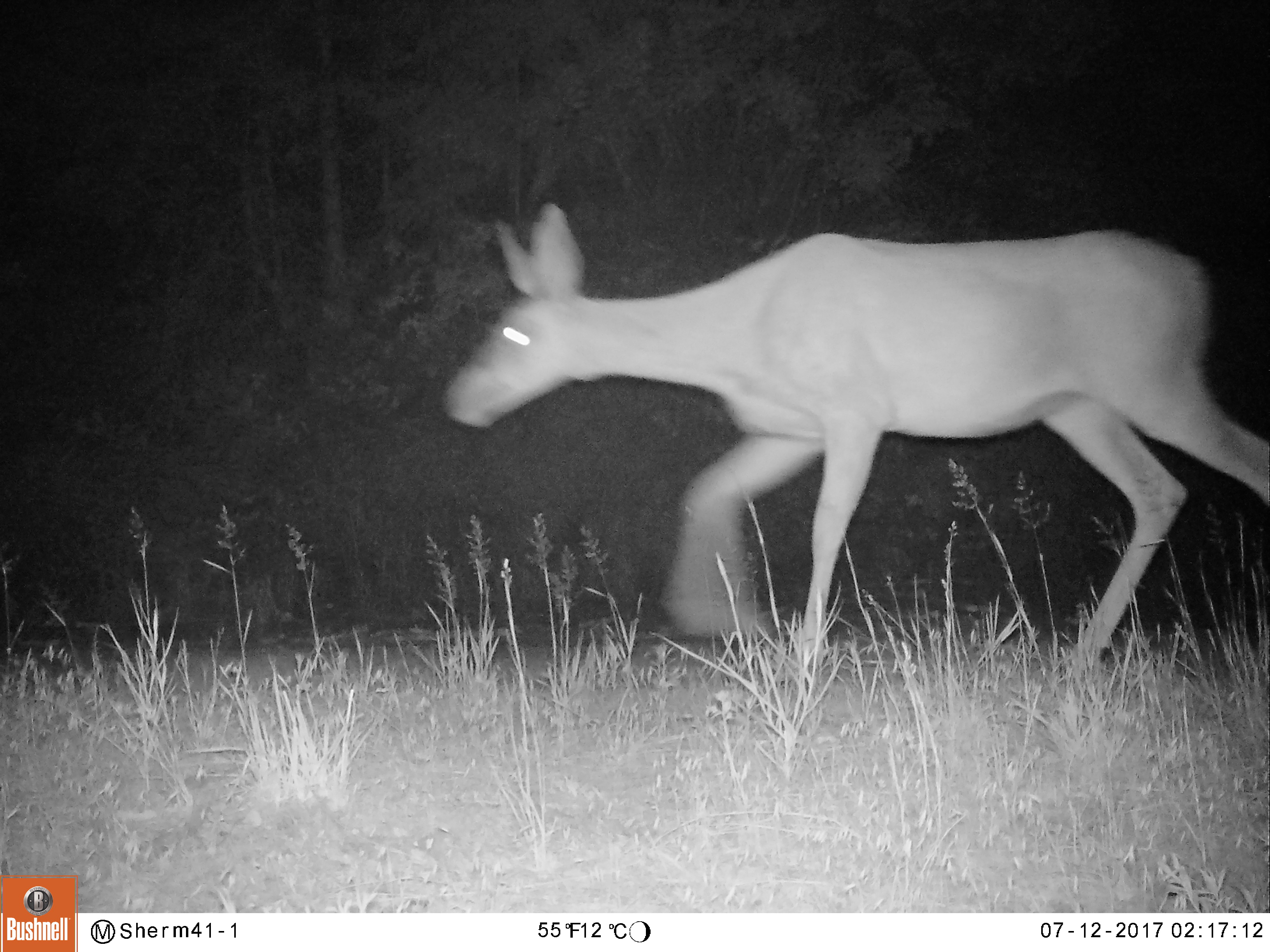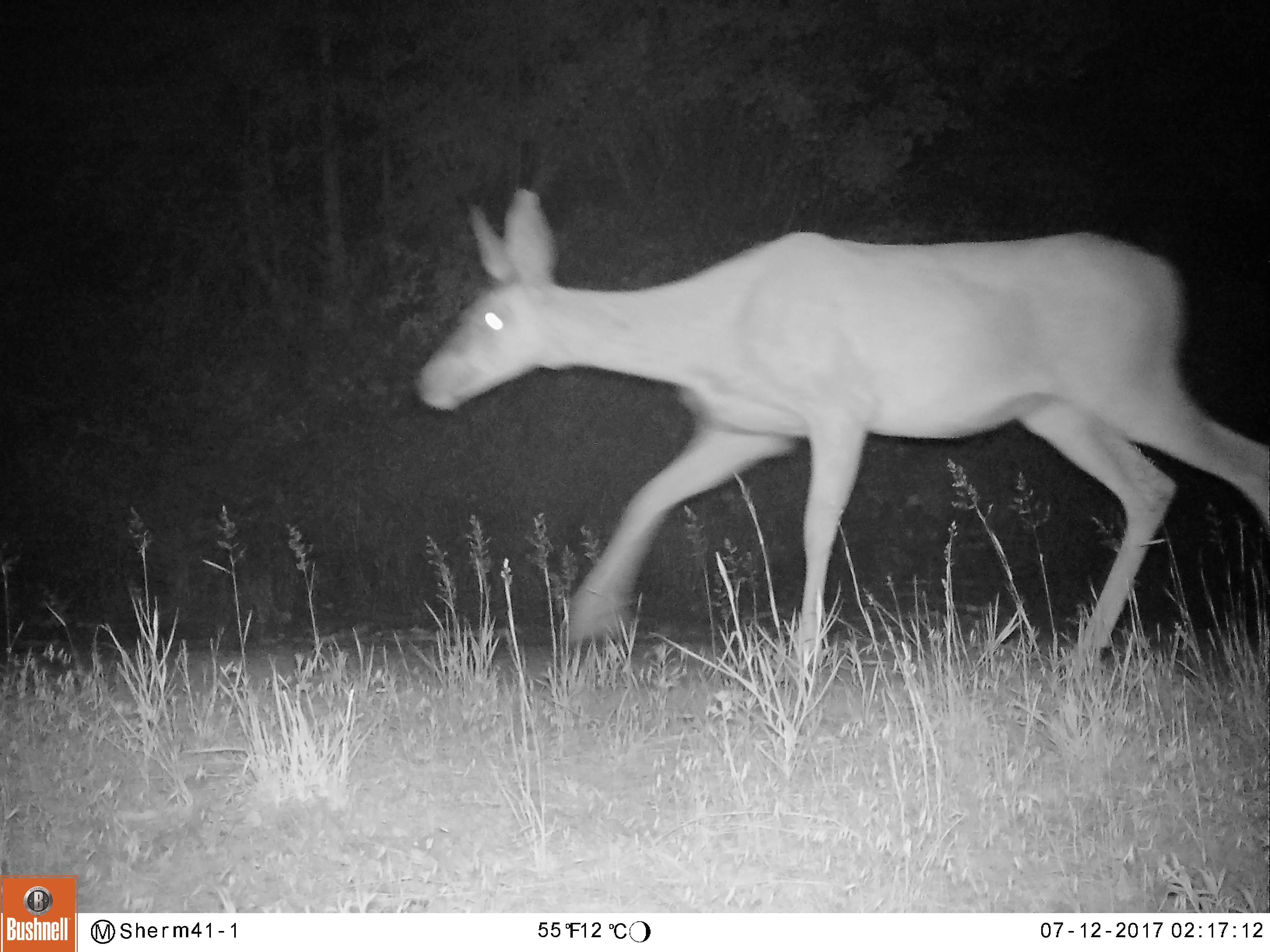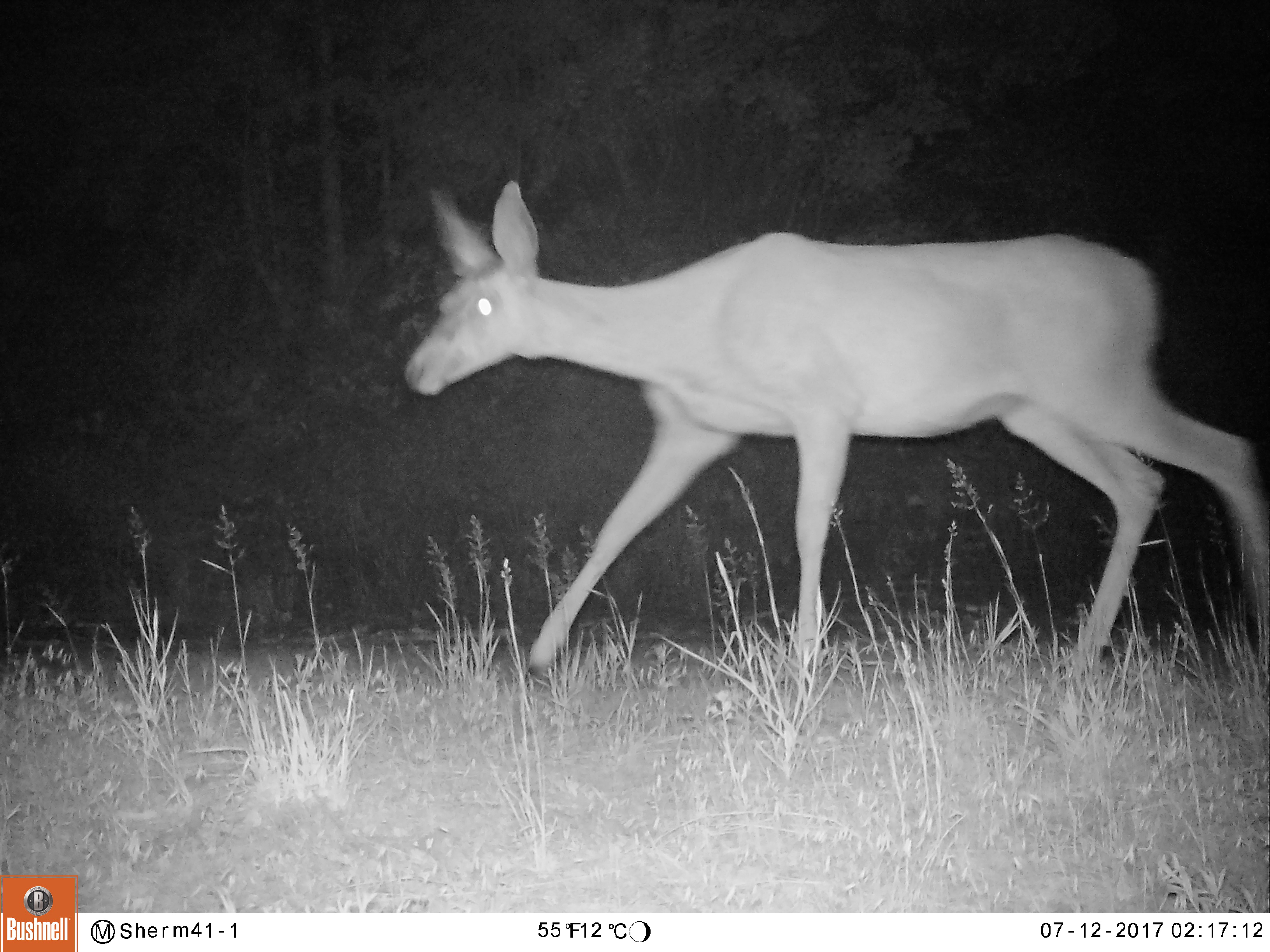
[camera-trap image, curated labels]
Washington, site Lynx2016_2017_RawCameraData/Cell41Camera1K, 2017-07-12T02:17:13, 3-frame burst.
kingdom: Animalia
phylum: Chordata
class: Mammalia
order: Artiodactyla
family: Cervidae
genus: Odocoileus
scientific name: Odocoileus virginianus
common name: white-tailed deer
Odocoileus virginianus (white-tailed deer). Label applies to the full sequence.